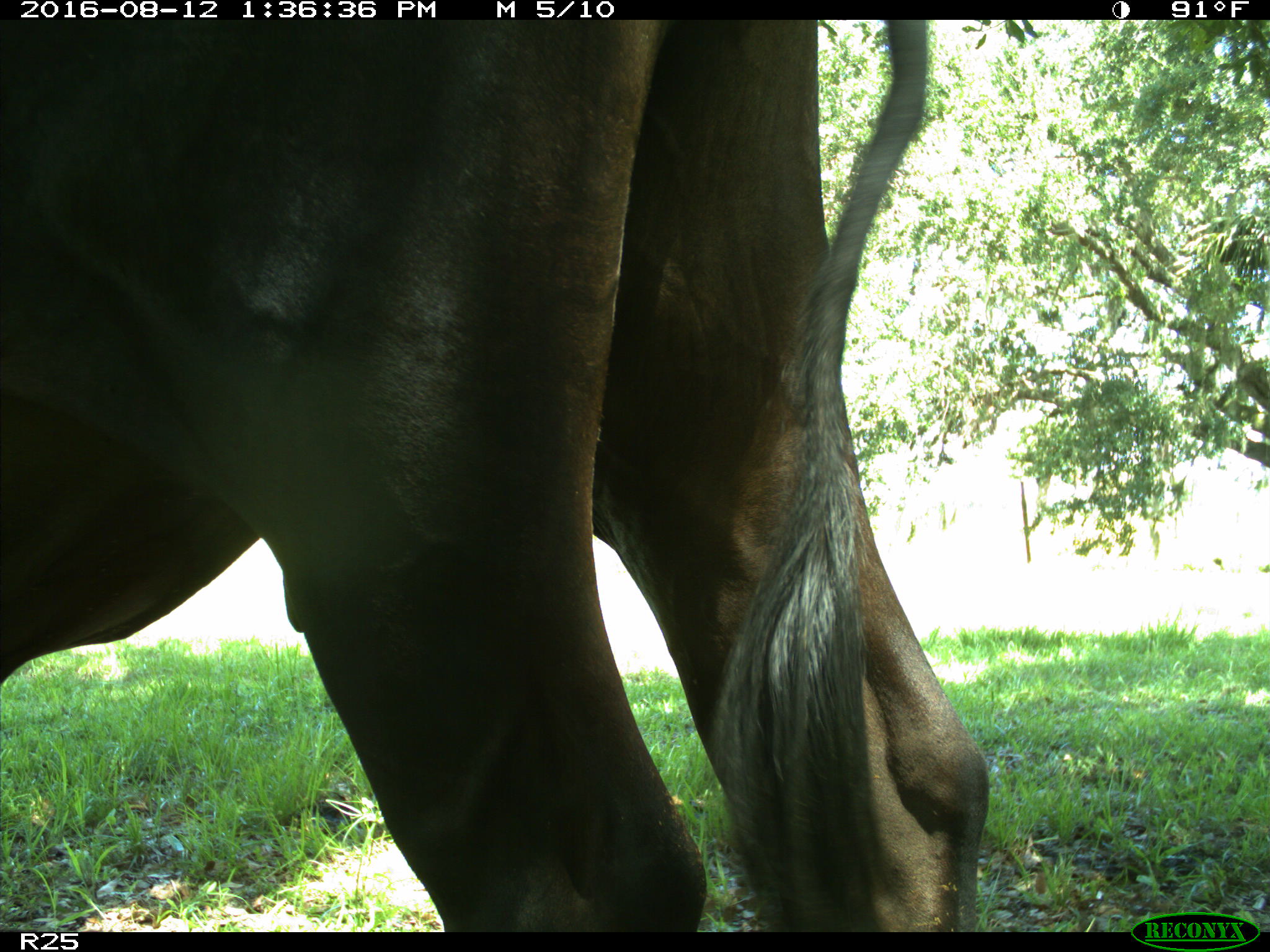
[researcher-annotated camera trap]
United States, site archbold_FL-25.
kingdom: Animalia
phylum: Chordata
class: Mammalia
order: Artiodactyla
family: Bovidae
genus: Bos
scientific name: Bos taurus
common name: domestic cow